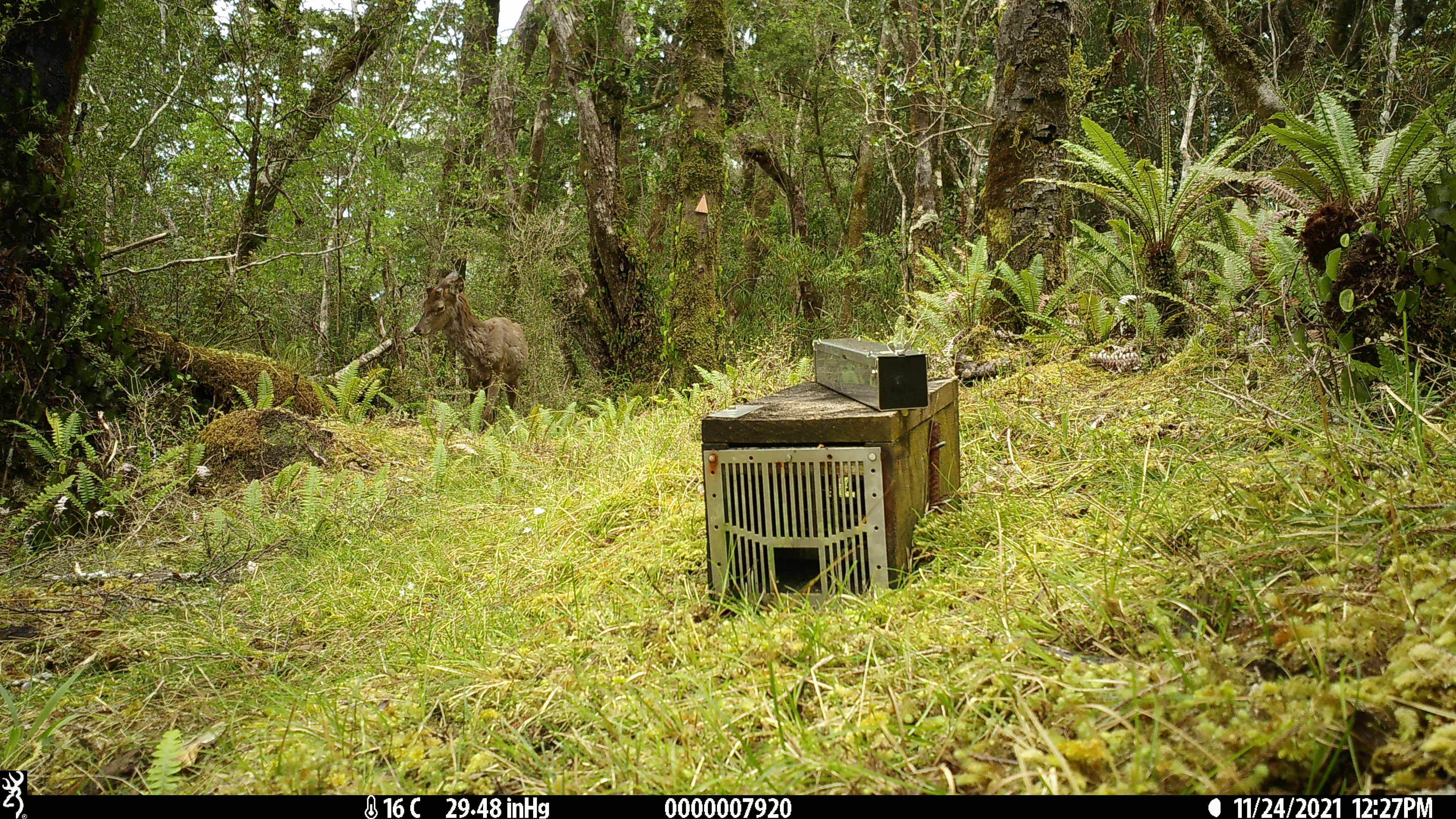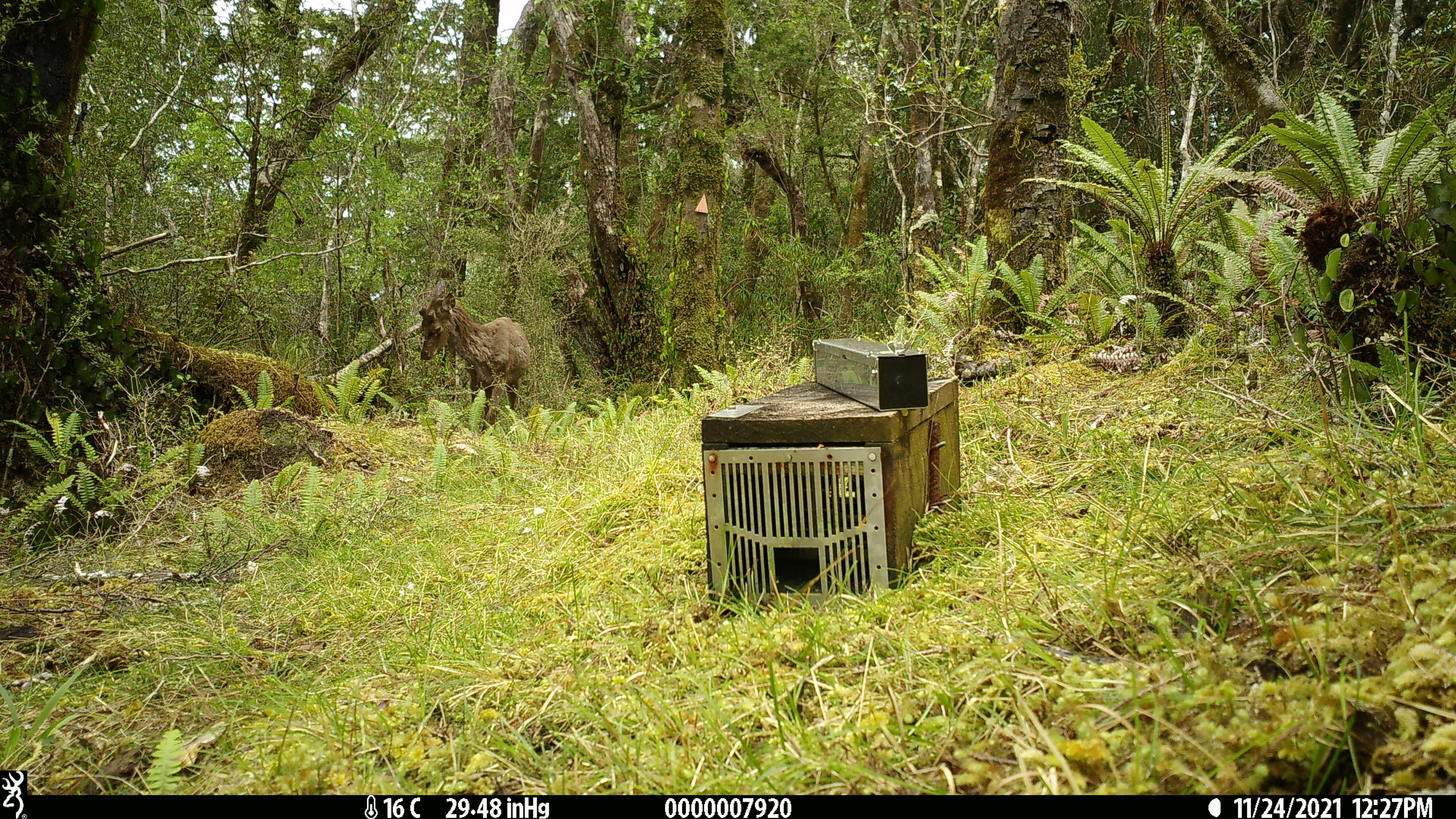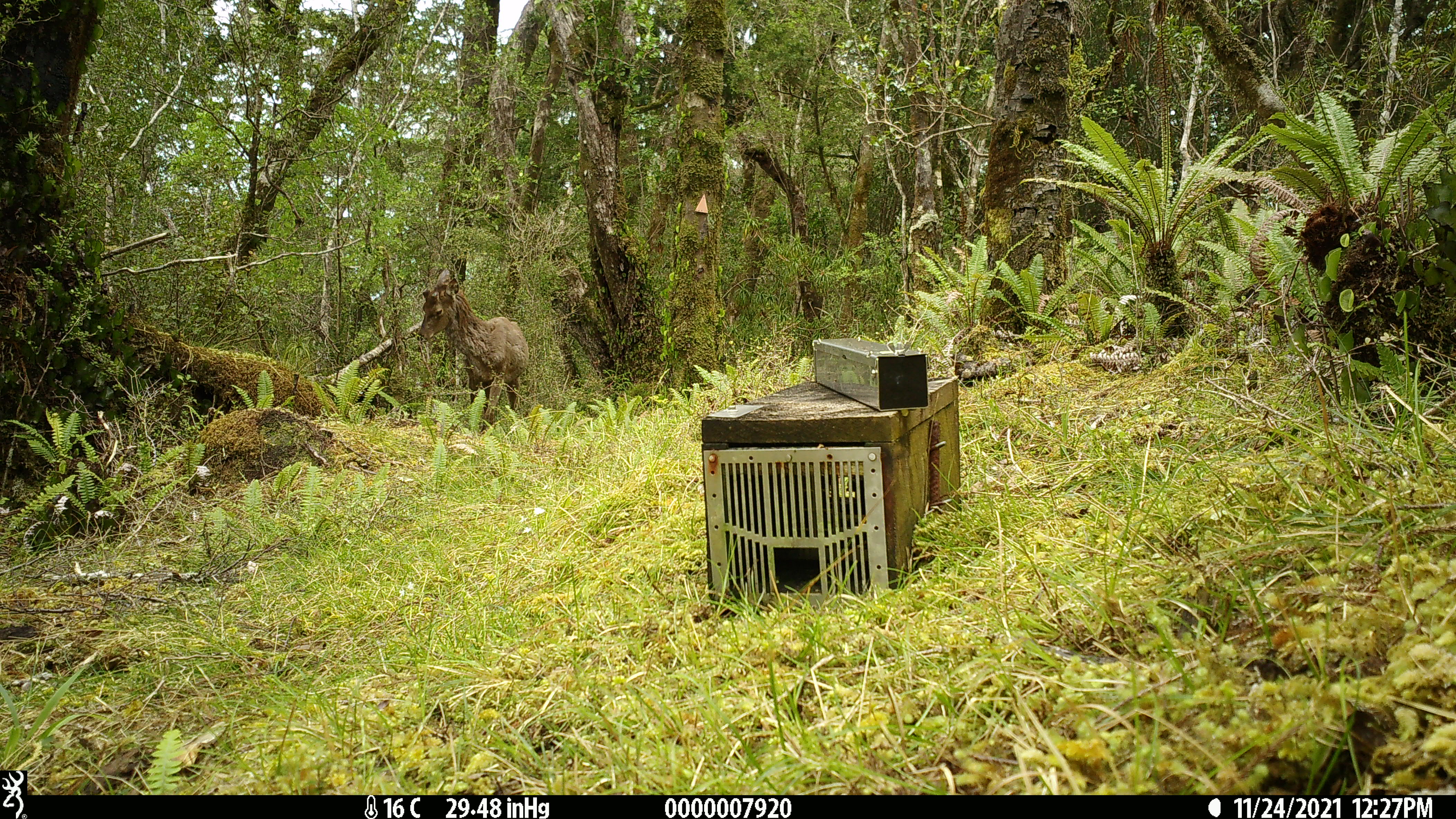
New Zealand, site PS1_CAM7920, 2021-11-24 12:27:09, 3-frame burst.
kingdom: Animalia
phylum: Chordata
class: Mammalia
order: Artiodactyla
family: Cervidae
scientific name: Cervidae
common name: deer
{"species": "deer (Cervidae)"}